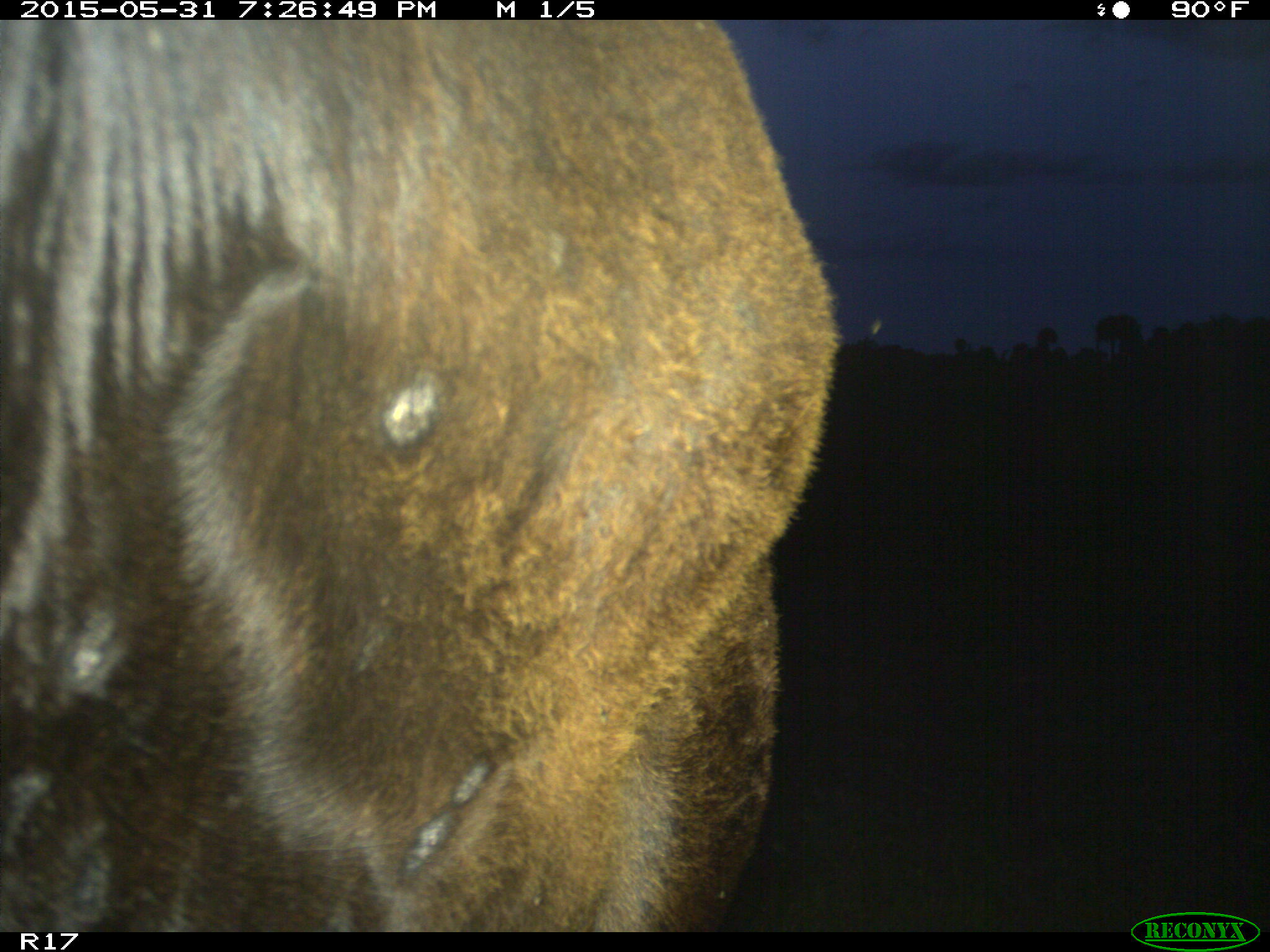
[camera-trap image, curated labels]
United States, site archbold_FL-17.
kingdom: Animalia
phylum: Chordata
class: Mammalia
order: Artiodactyla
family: Bovidae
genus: Bos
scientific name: Bos taurus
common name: domestic cow